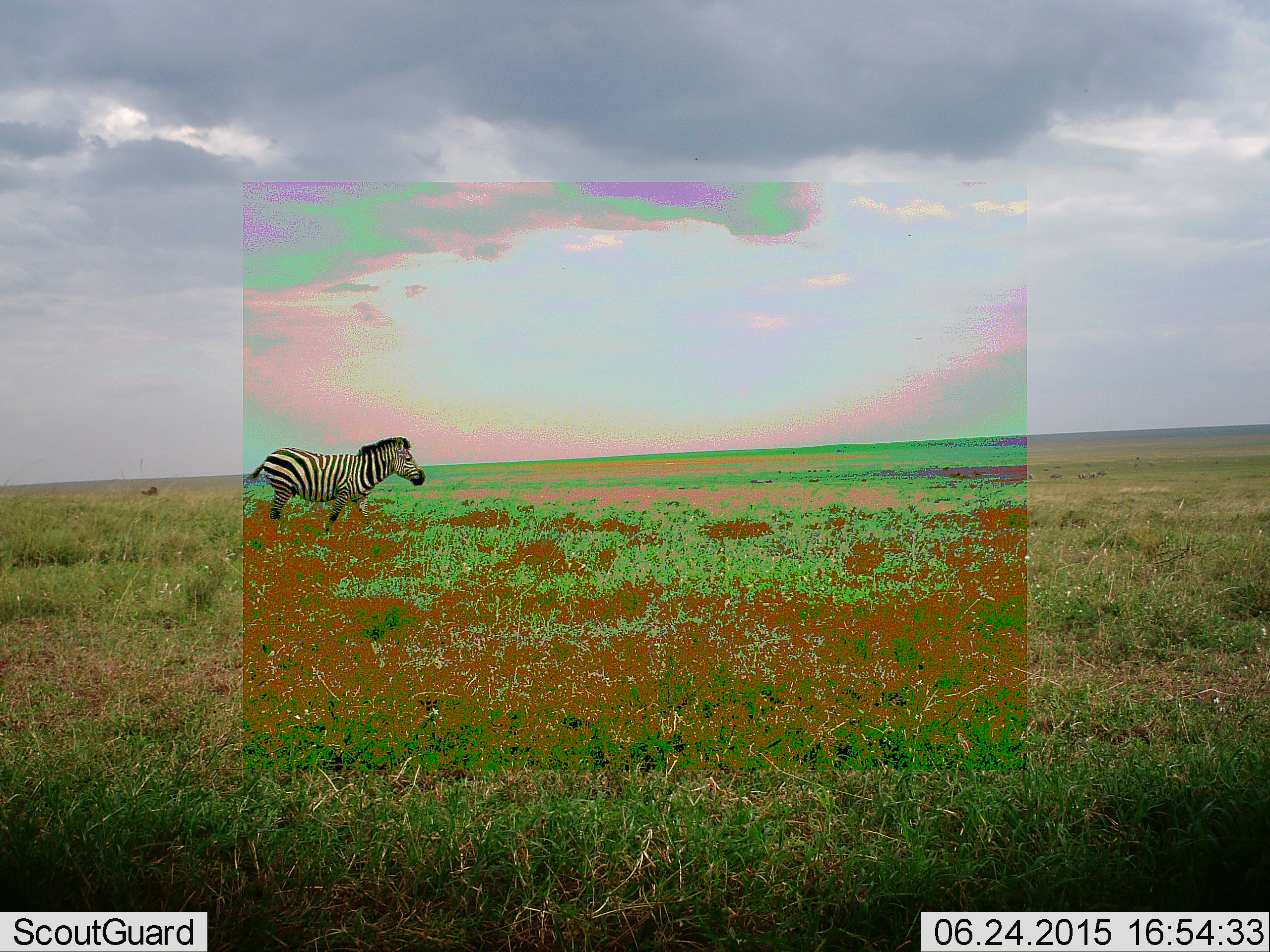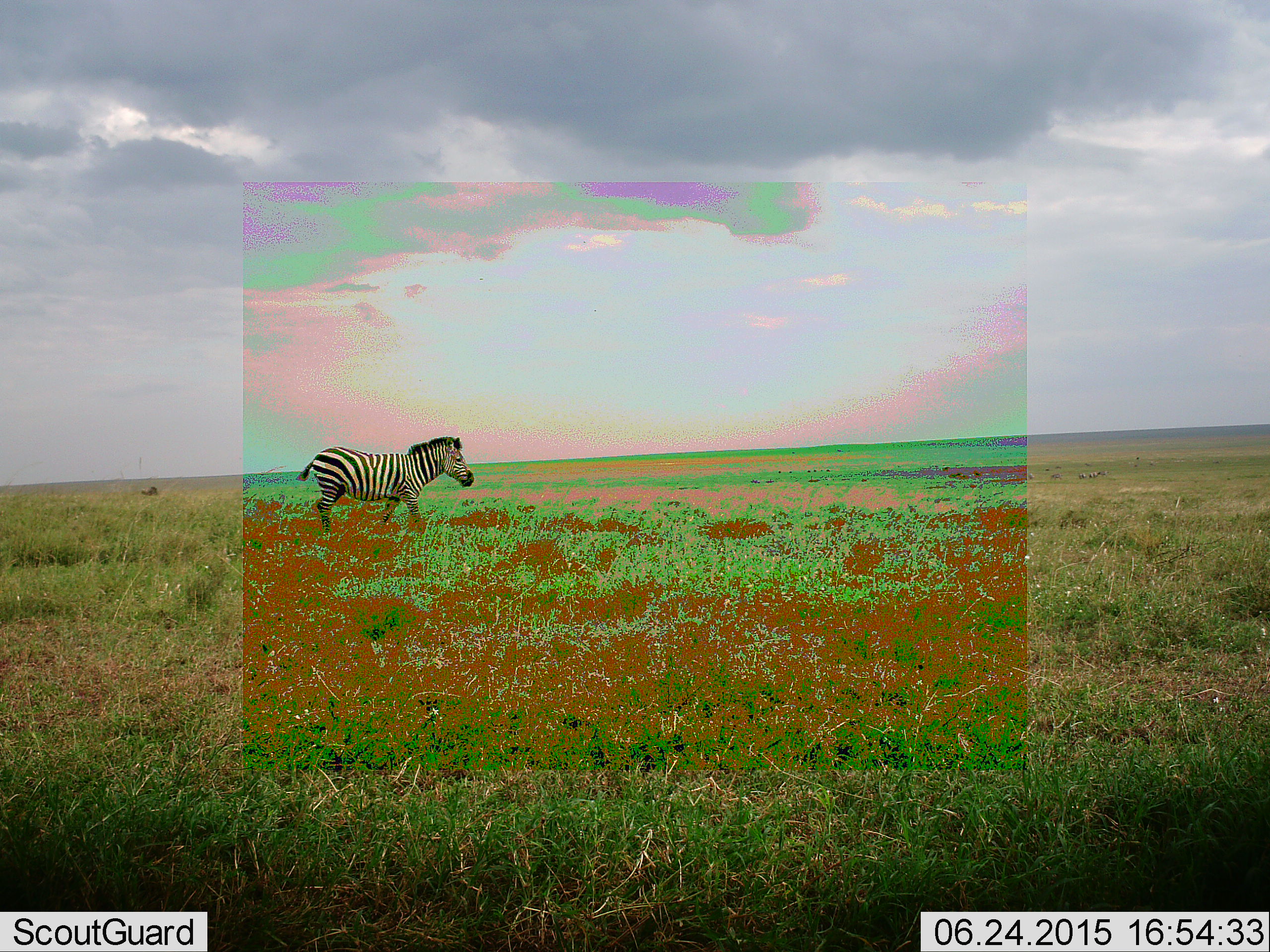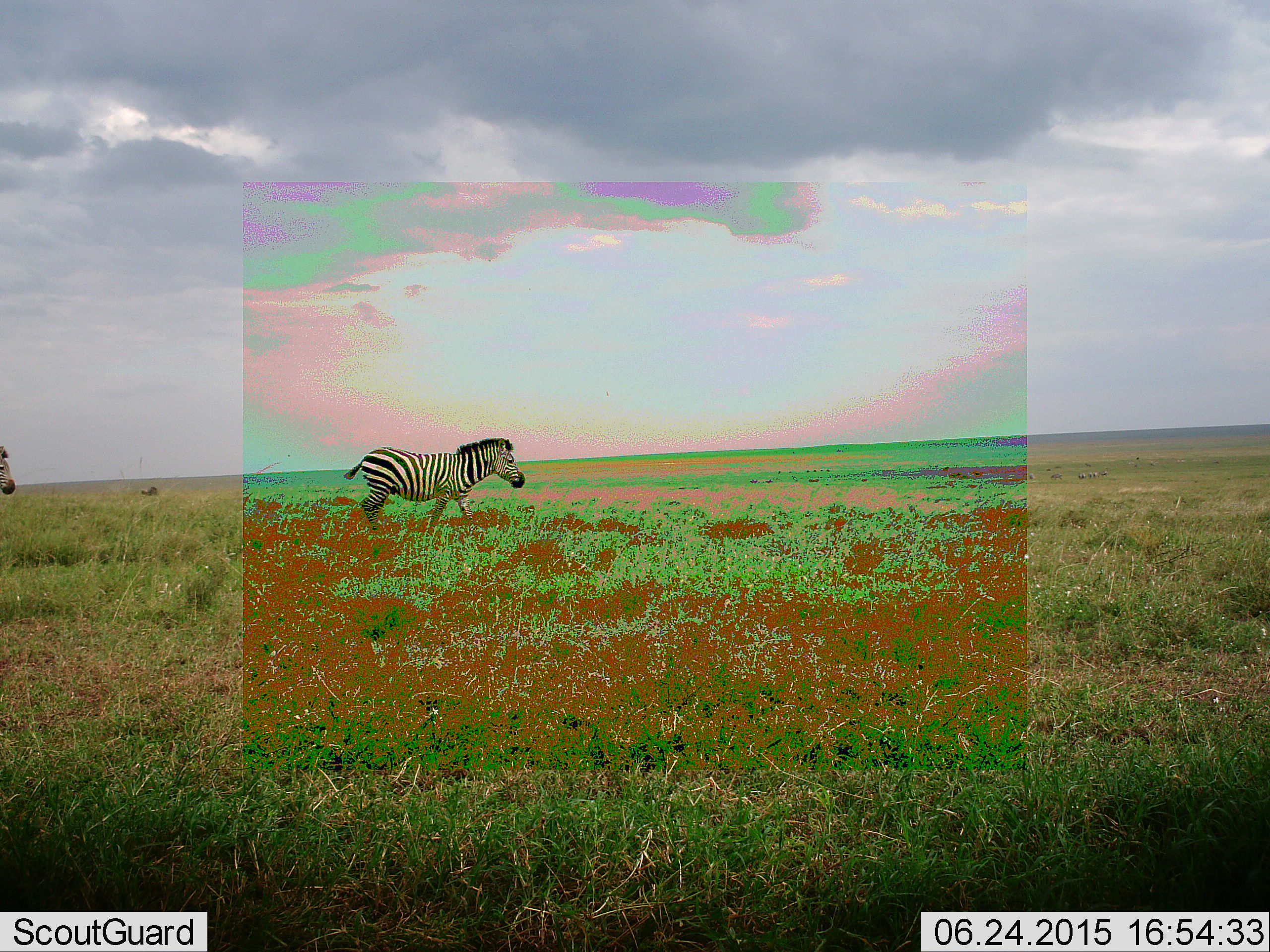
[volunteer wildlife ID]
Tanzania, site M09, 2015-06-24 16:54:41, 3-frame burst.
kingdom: Animalia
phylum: Chordata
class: Mammalia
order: Perissodactyla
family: Equidae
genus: Equus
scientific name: Equus quagga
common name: plains zebra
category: zebra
Zebra (plains zebra) (Equus quagga), count 2. Behavior (volunteer vote fractions): standing 10%, resting 0%, moving 100%, interacting 0%. Young present (vote fraction): 0%. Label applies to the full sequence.